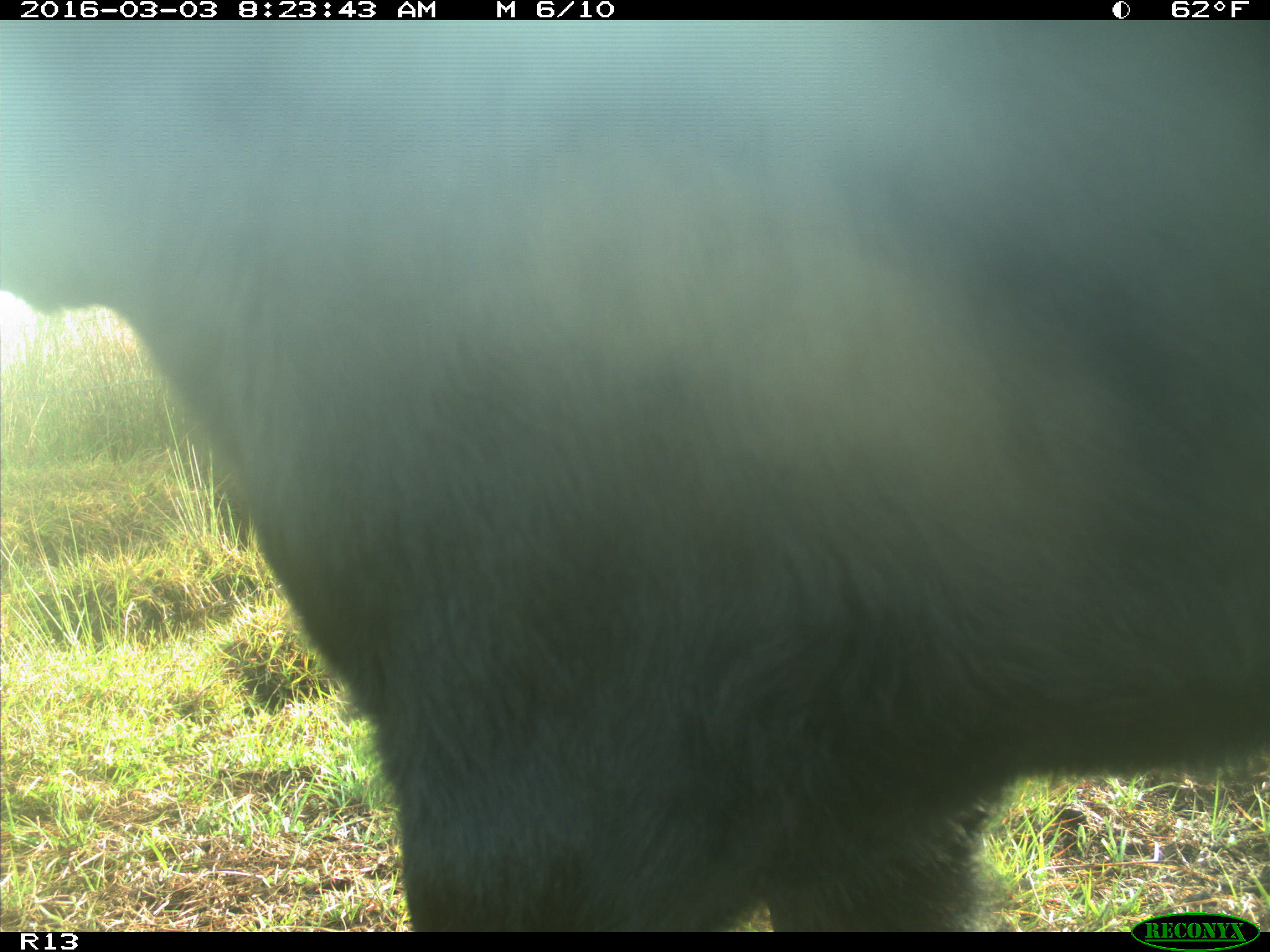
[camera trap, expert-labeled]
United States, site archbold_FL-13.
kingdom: Animalia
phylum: Chordata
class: Mammalia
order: Artiodactyla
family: Bovidae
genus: Bos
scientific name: Bos taurus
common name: domestic cow